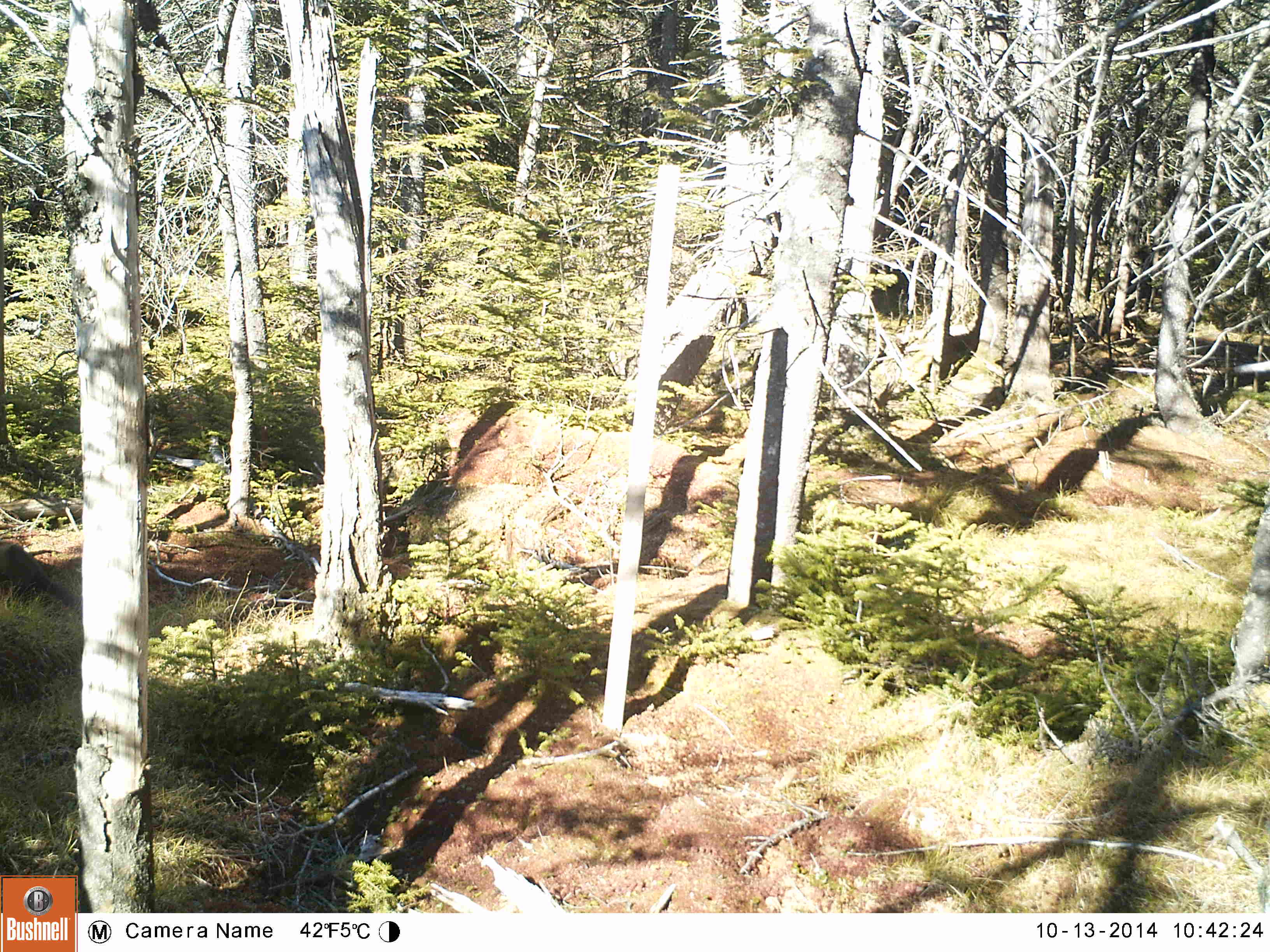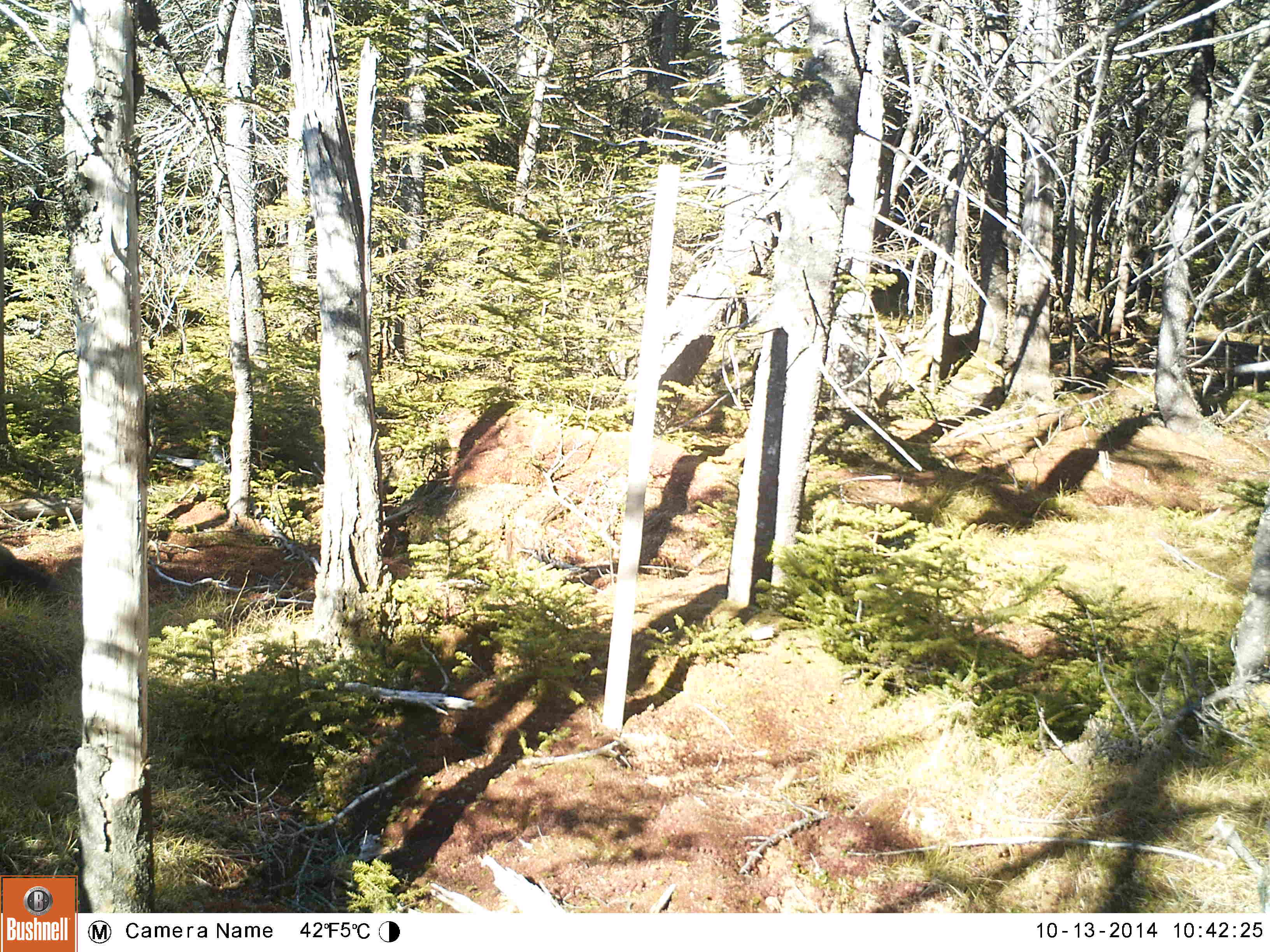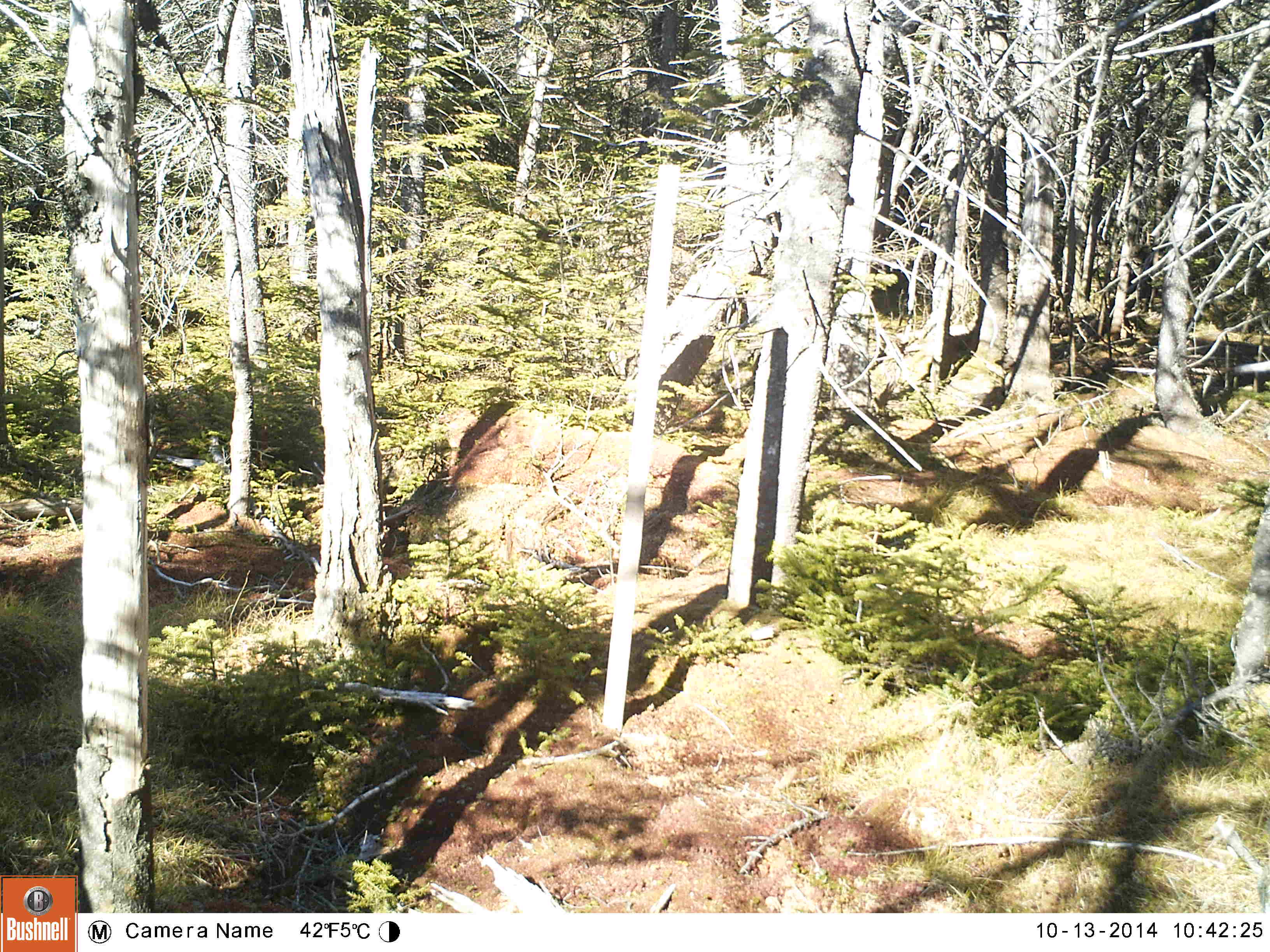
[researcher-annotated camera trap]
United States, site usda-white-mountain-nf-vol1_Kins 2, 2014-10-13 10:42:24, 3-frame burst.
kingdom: Animalia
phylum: Chordata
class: Mammalia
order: Carnivora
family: Mustelidae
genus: Martes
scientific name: Martes americana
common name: american marten